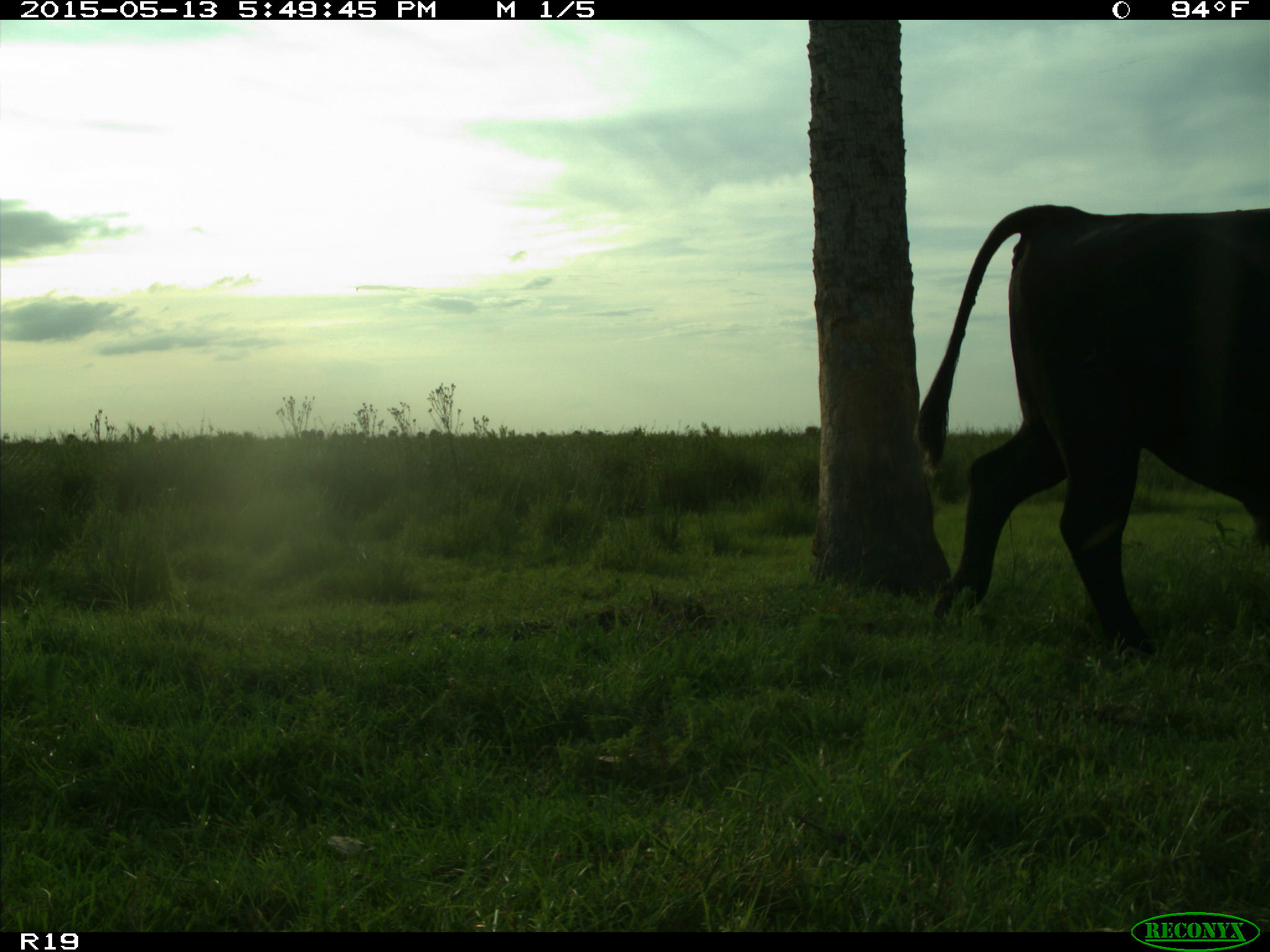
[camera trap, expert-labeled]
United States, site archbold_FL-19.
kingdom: Animalia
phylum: Chordata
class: Mammalia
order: Artiodactyla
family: Bovidae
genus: Bos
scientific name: Bos taurus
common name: domestic cow